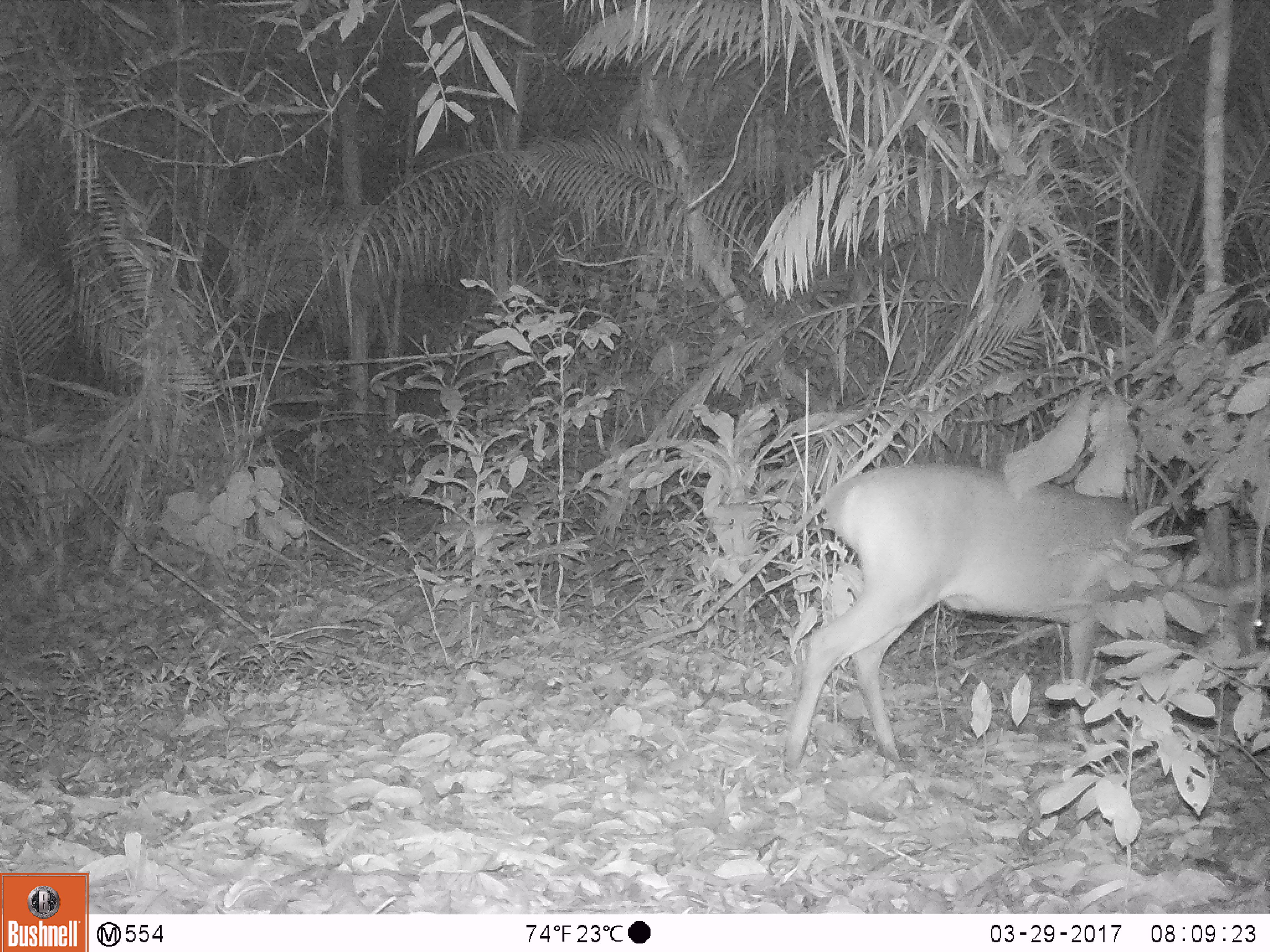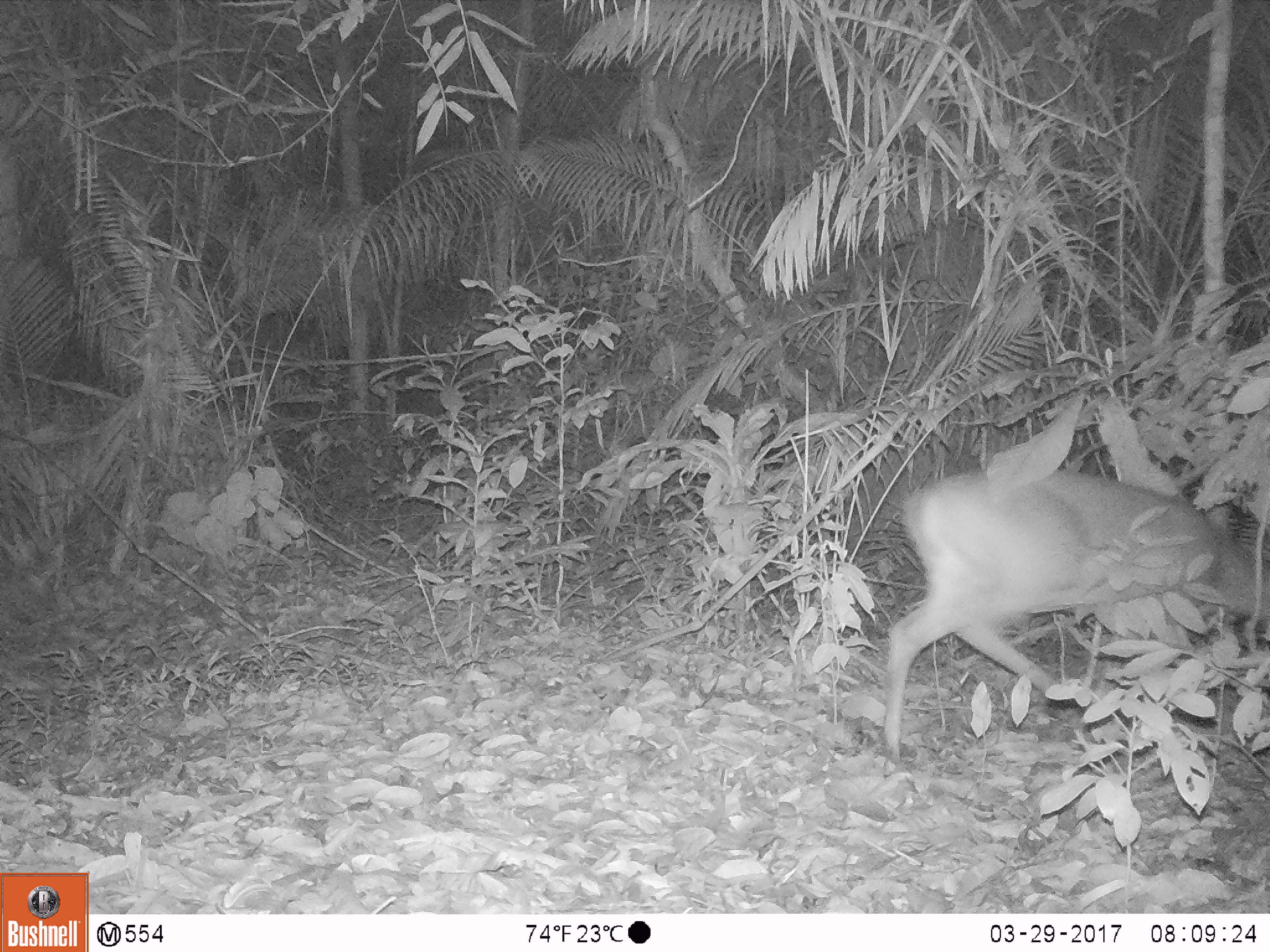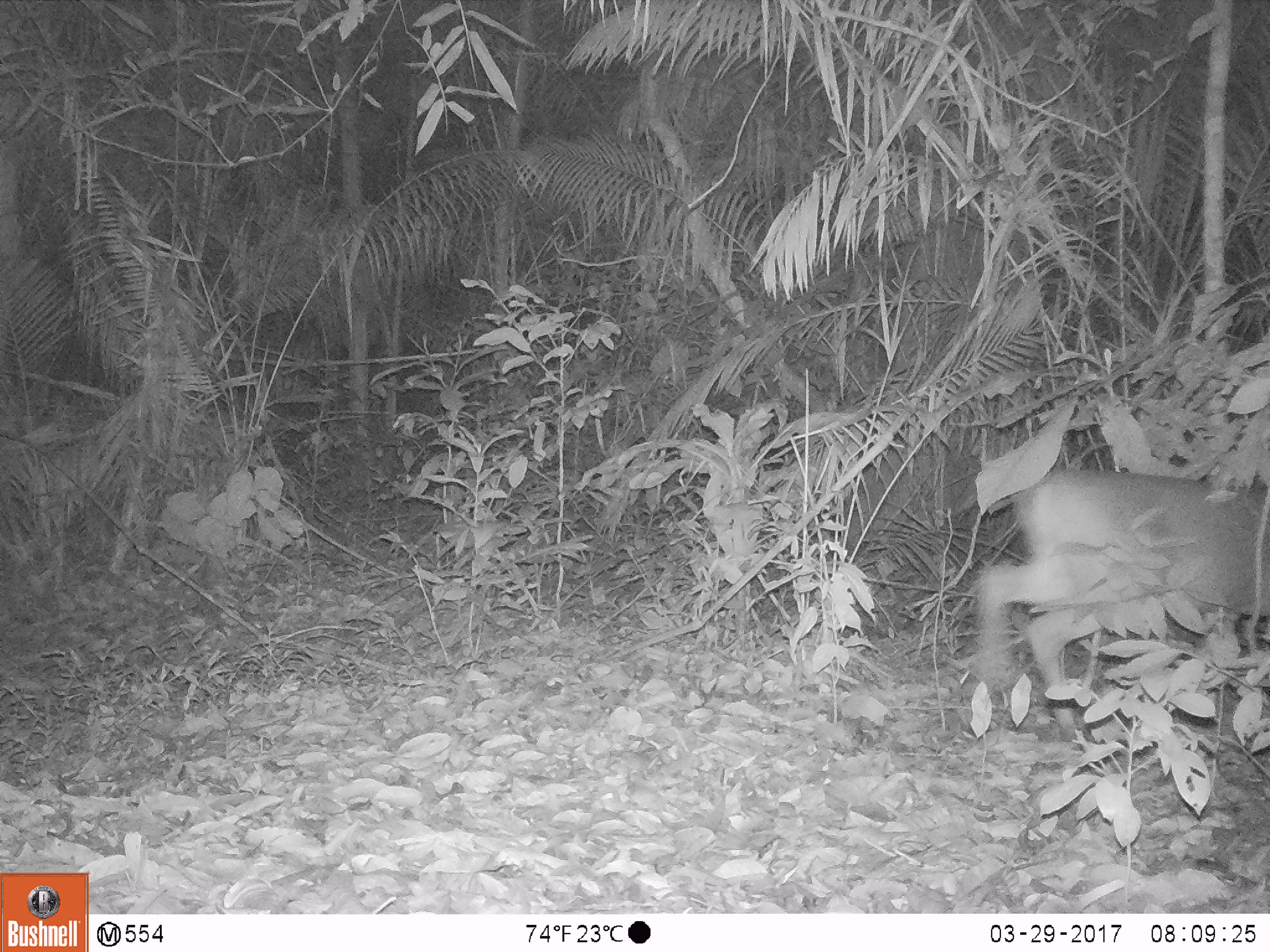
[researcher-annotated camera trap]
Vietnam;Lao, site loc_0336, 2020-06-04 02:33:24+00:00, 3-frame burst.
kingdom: Animalia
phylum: Chordata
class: Mammalia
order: Artiodactyla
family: Cervidae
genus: Muntiacus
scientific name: Muntiacus vuquangensis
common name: large-antlered muntjac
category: large antlered muntjac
Large antlered muntjac (large-antlered muntjac) (Muntiacus vuquangensis). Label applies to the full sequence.